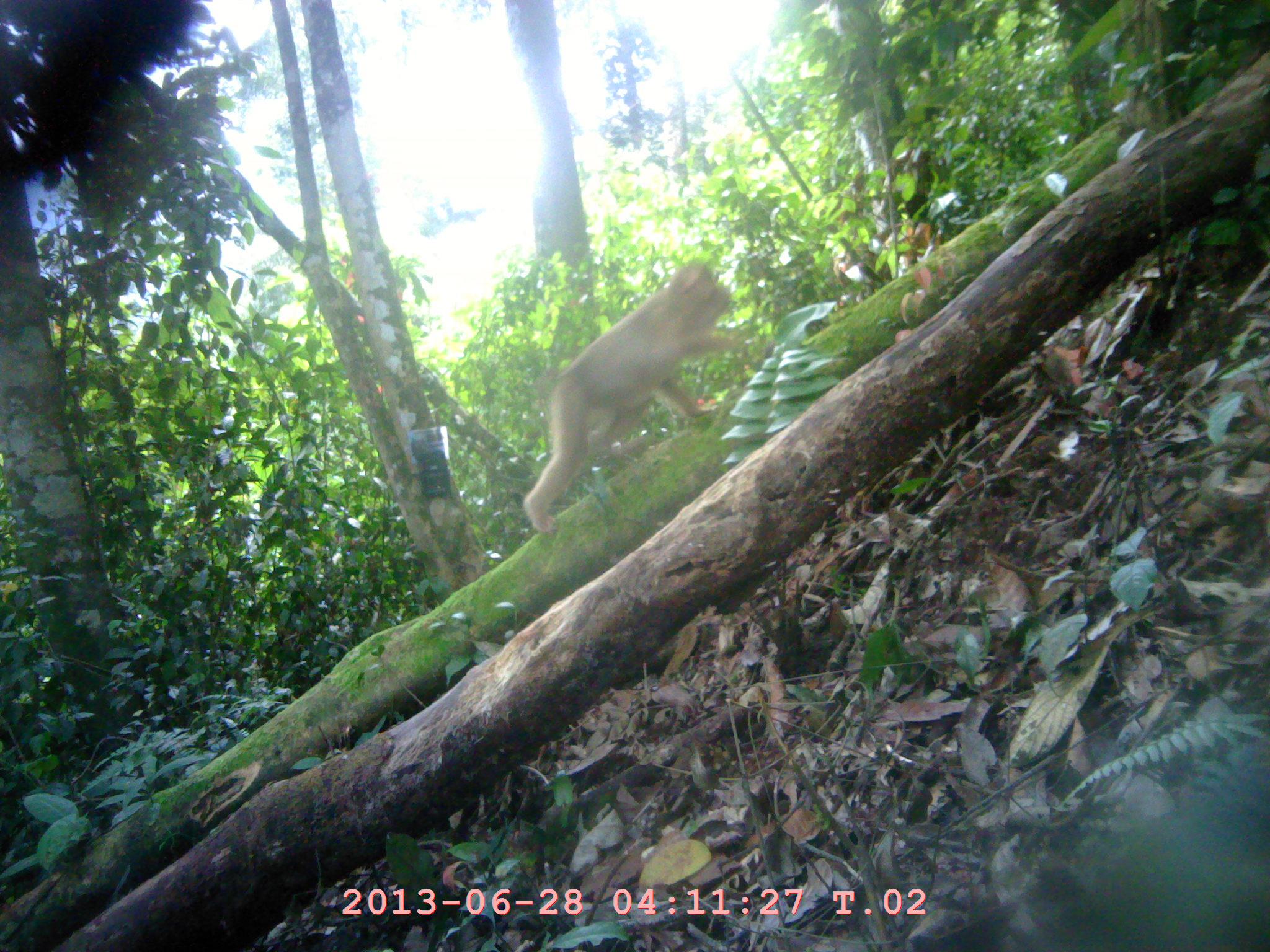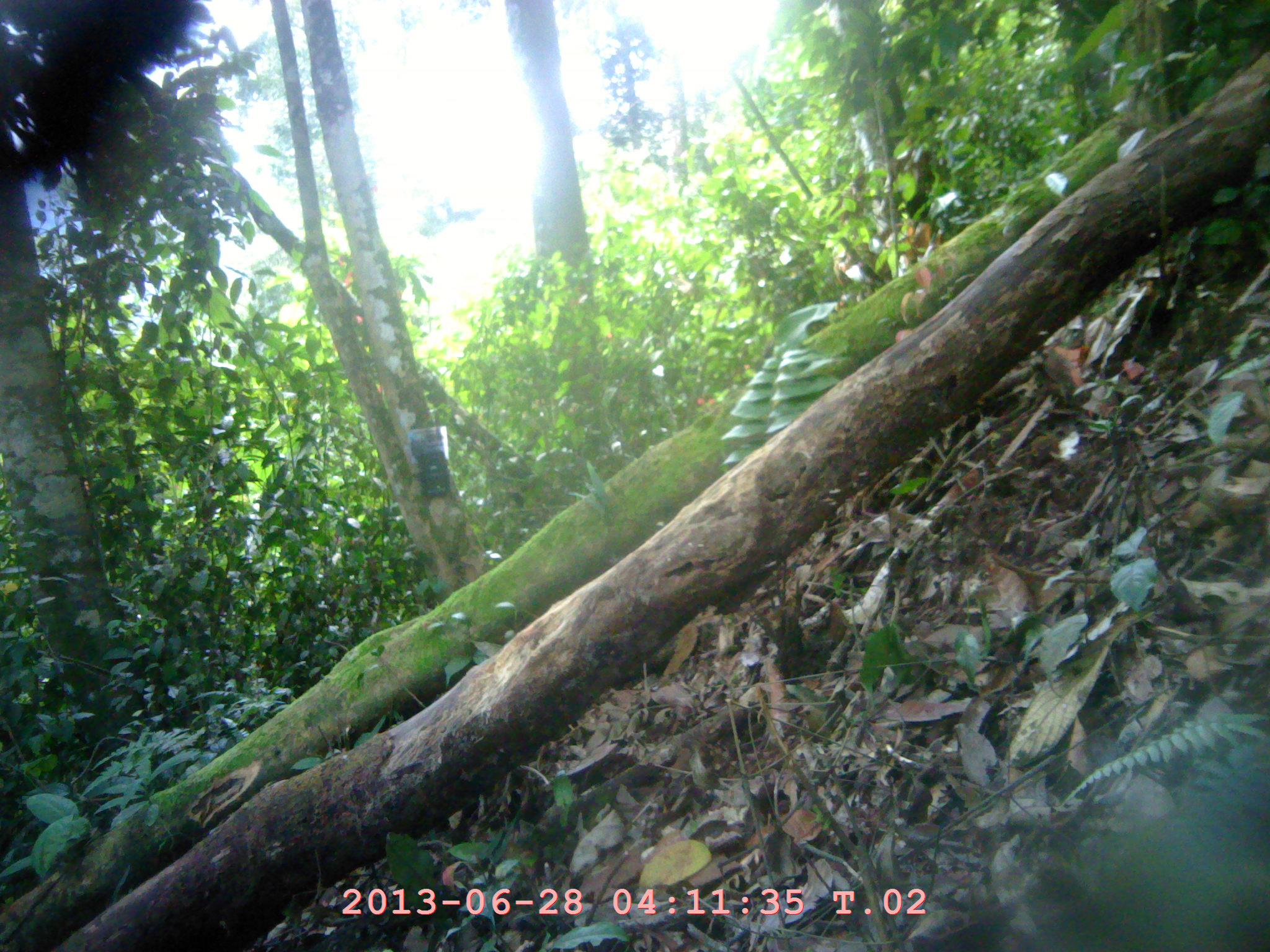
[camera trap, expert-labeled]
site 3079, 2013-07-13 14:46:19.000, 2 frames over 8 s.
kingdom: Animalia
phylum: Chordata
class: Mammalia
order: Primates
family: Cercopithecidae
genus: Macaca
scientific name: Macaca nemestrina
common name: southern pig-tailed macaque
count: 1